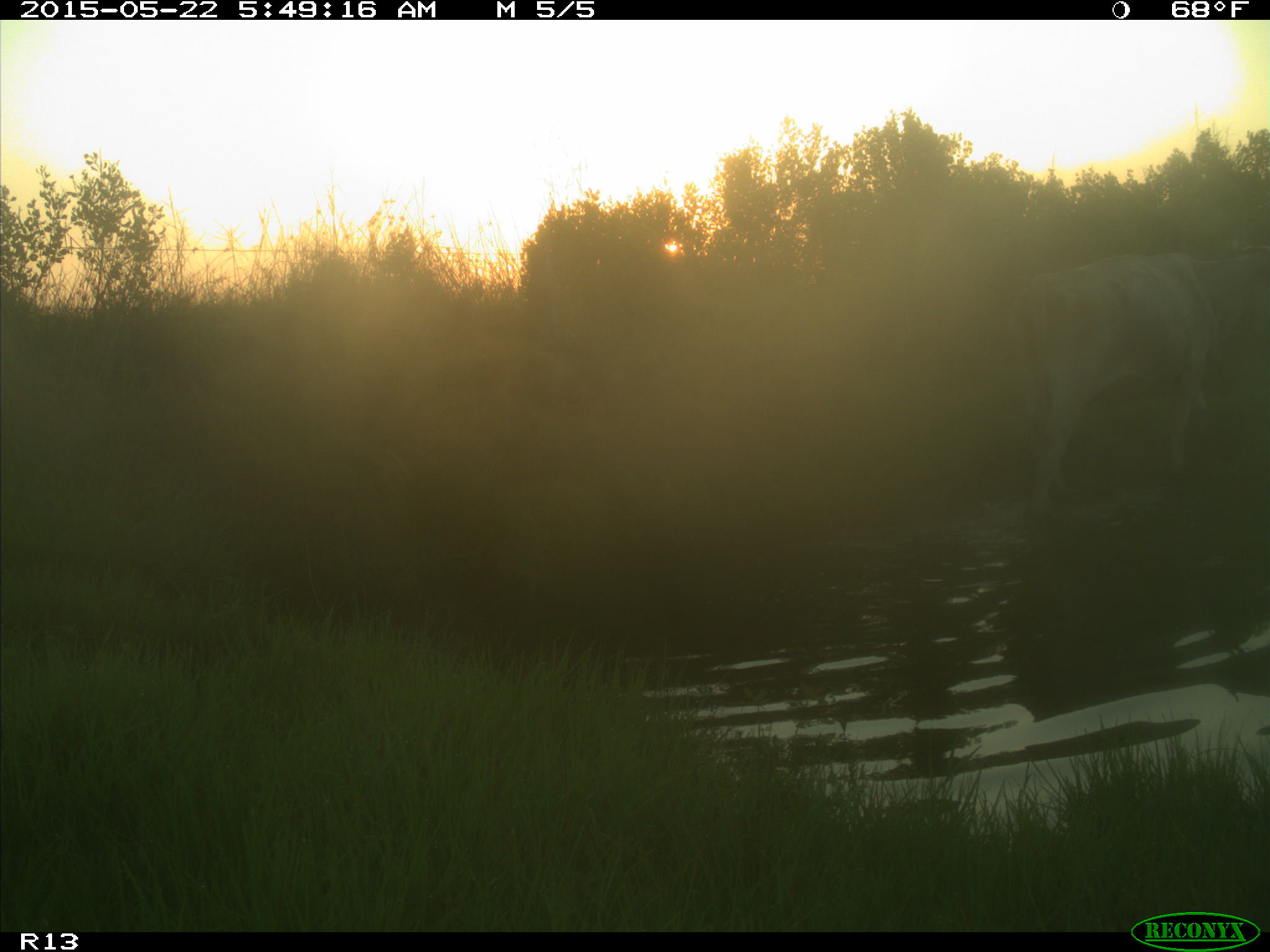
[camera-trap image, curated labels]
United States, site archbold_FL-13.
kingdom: Animalia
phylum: Chordata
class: Mammalia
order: Artiodactyla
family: Bovidae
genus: Bos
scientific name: Bos taurus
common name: domestic cow